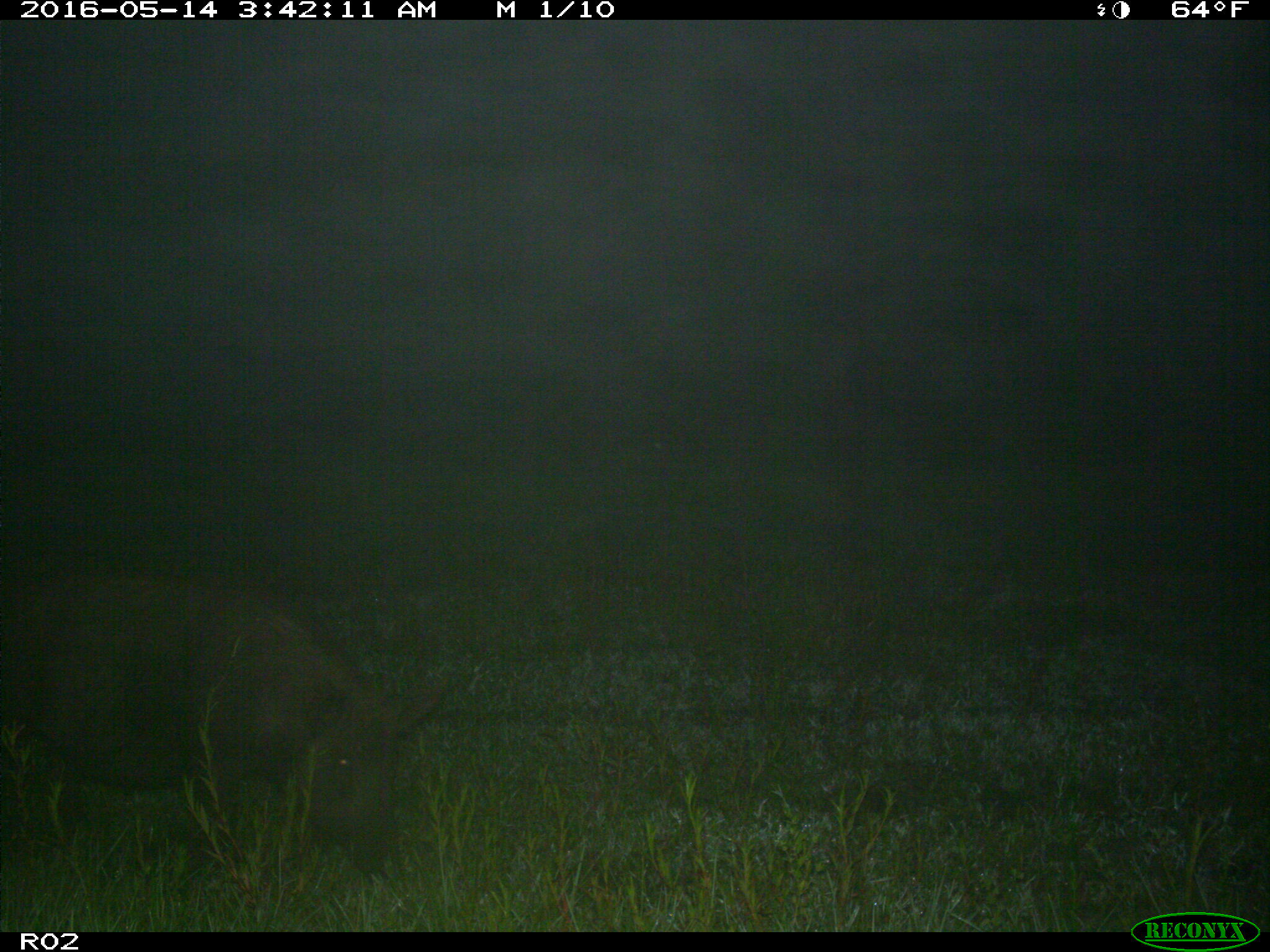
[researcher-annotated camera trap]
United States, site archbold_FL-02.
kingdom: Animalia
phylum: Chordata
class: Mammalia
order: Artiodactyla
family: Suidae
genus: Sus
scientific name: Sus scrofa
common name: wild boar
Sus scrofa (wild boar).